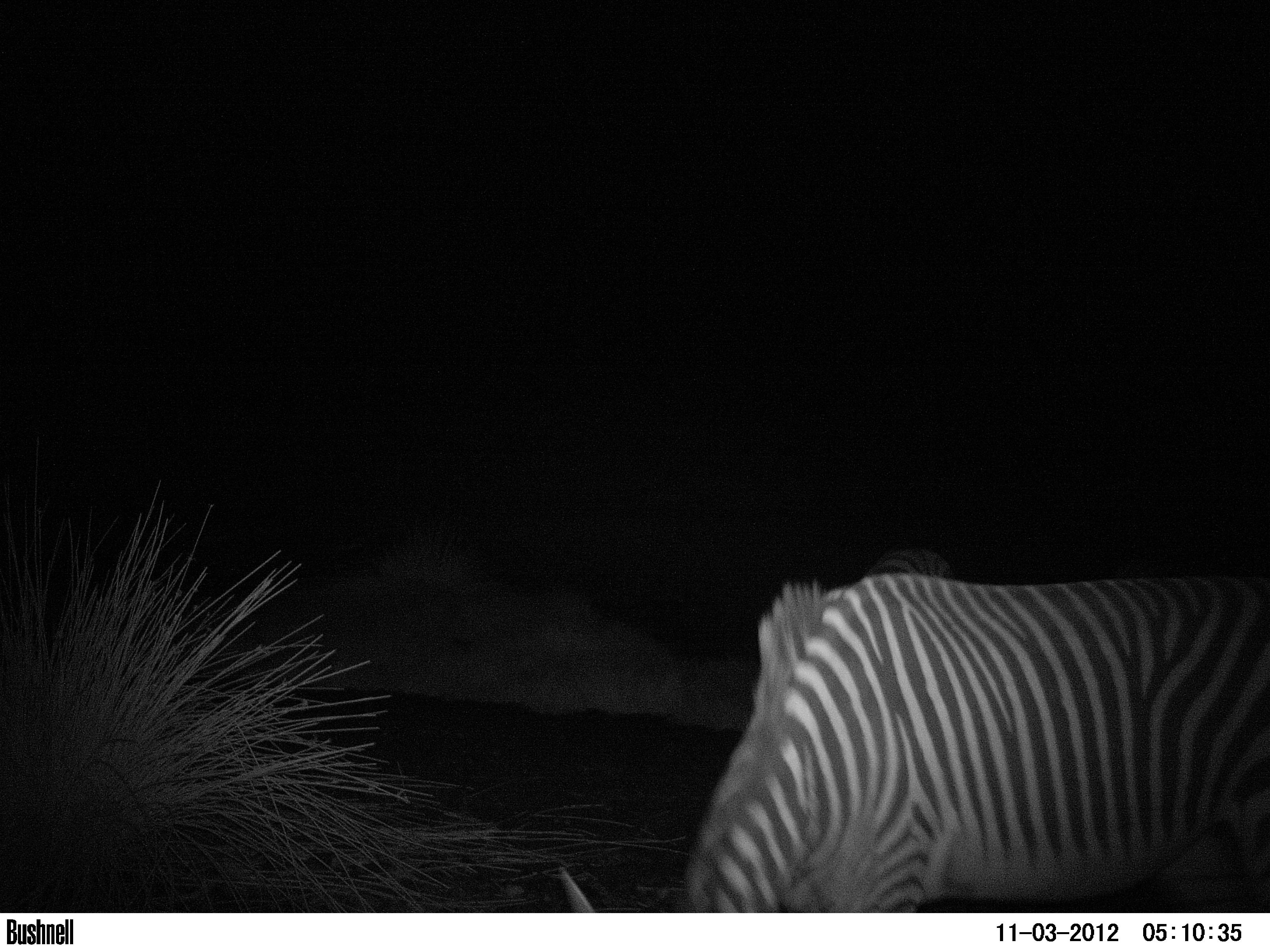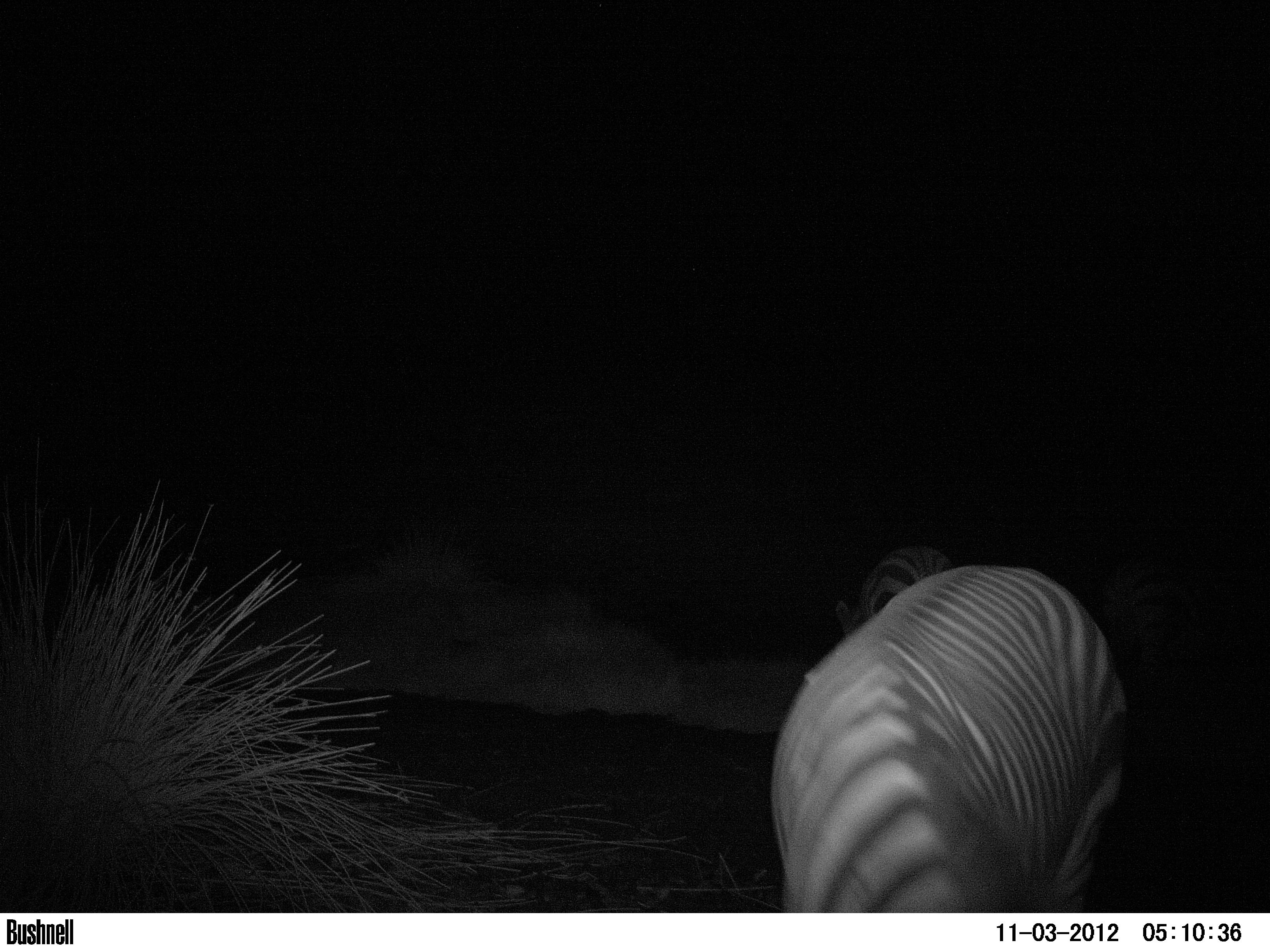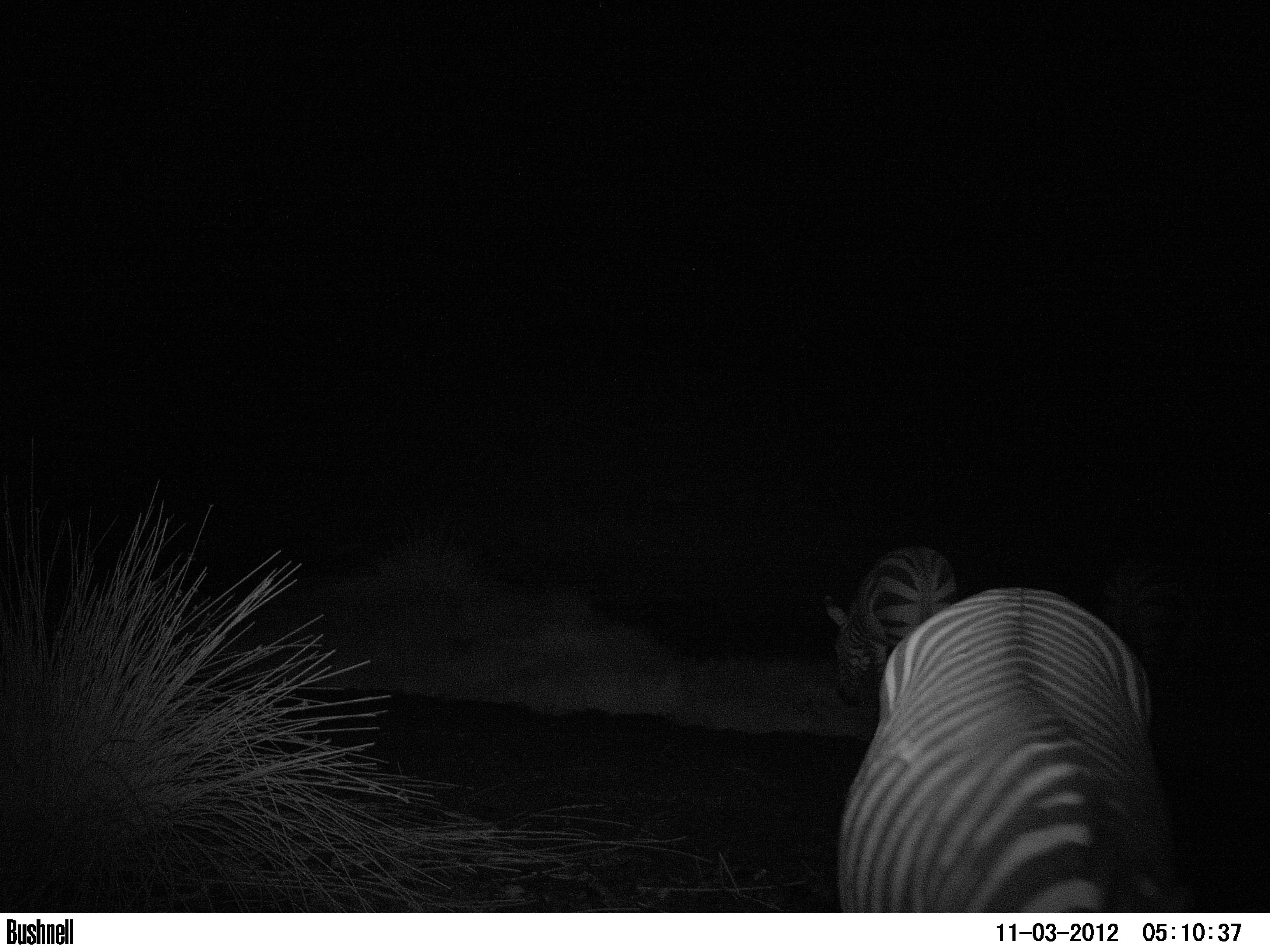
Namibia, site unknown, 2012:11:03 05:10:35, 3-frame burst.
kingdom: Animalia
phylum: Chordata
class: Mammalia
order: Perissodactyla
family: Equidae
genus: Equus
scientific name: Equus zebra hartmannae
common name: hartmann's mountain zebra